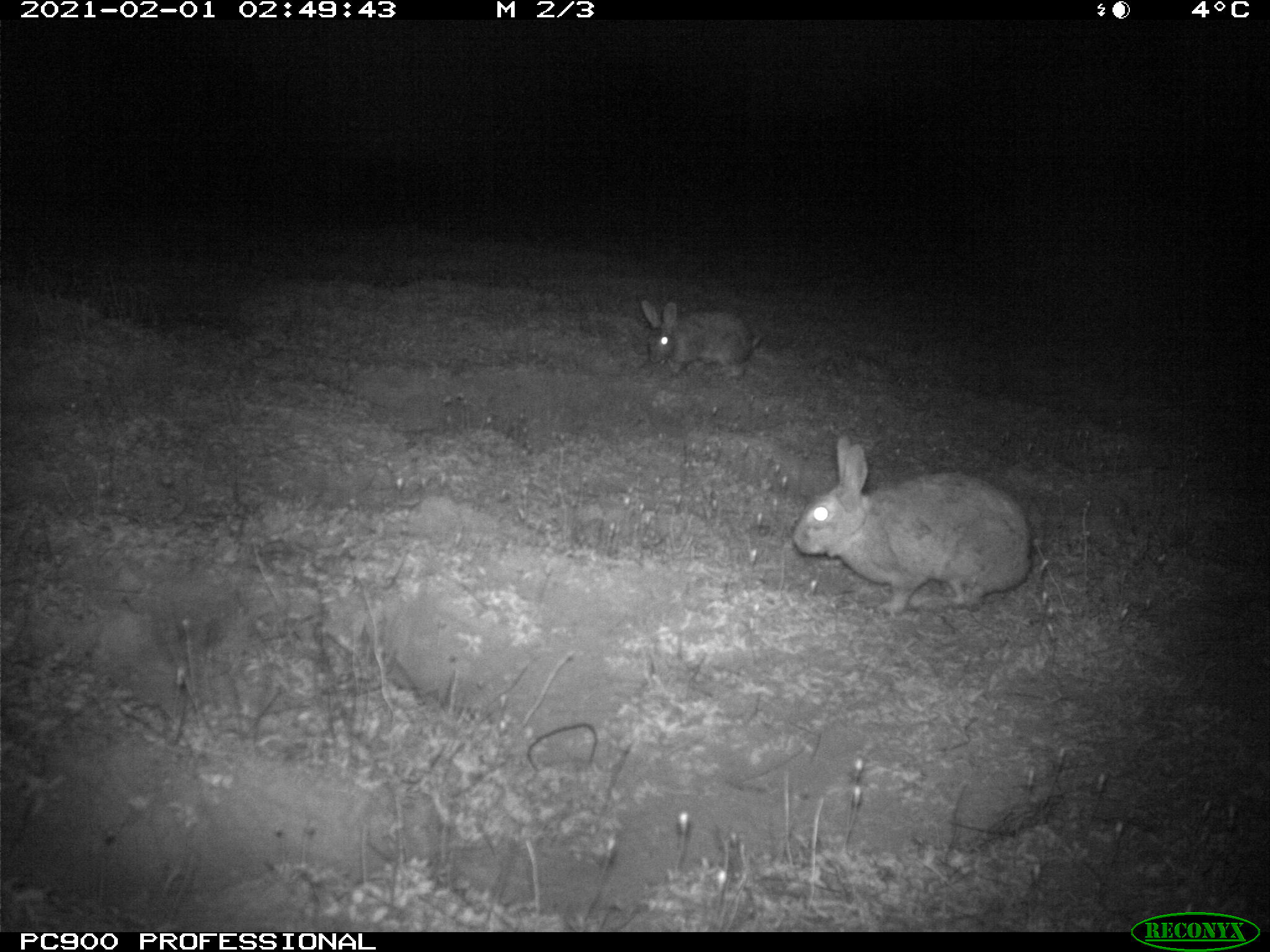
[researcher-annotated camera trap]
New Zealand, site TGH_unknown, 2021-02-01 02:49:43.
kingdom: Animalia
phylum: Chordata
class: Mammalia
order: Lagomorpha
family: Leporidae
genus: Oryctolagus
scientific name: Oryctolagus cuniculus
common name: european rabbit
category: rabbit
Rabbit (european rabbit) (Oryctolagus cuniculus).